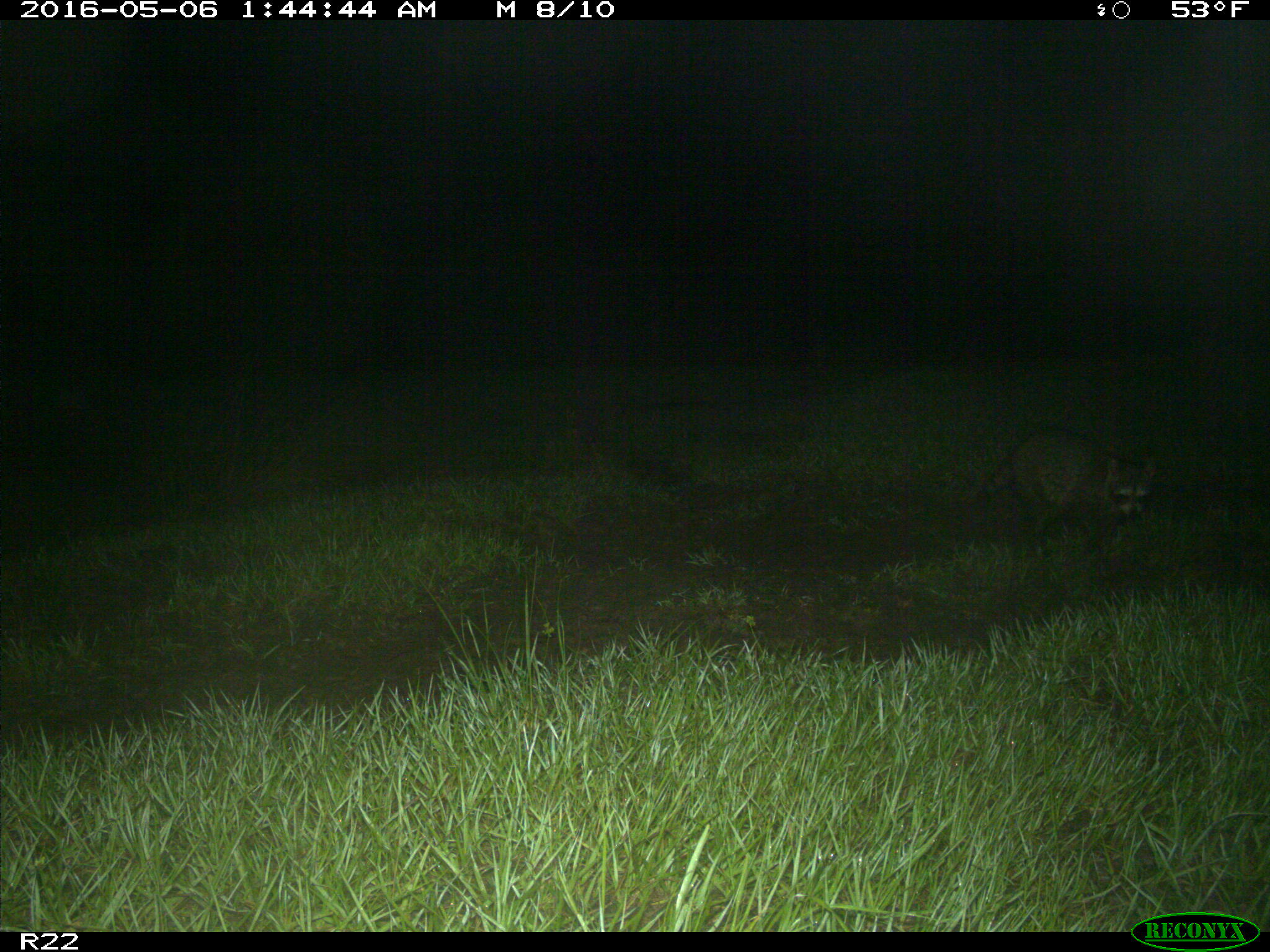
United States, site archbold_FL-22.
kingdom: Animalia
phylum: Chordata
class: Mammalia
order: Carnivora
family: Procyonidae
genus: Procyon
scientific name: Procyon lotor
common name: common raccoon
Procyon lotor (common raccoon).